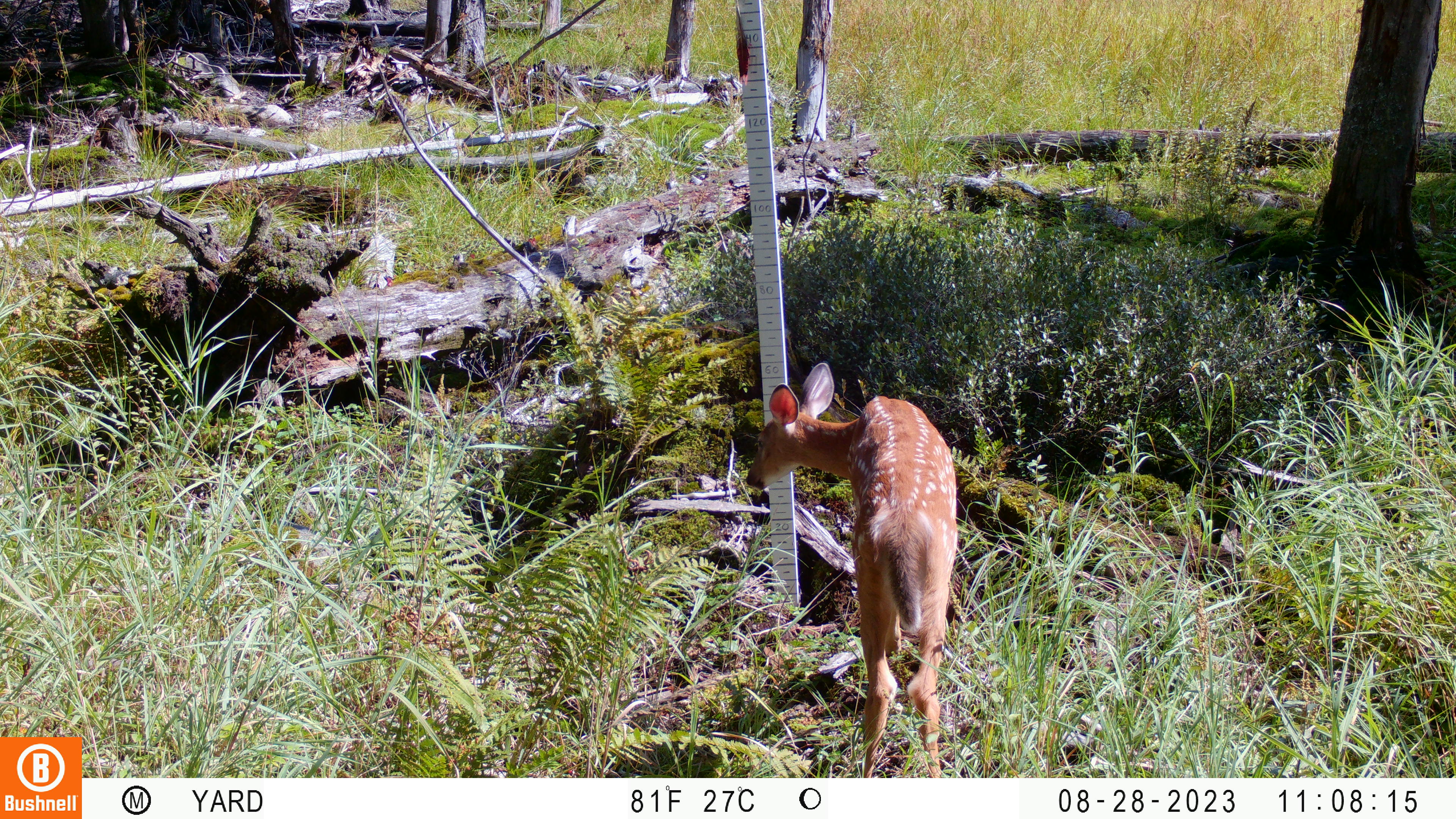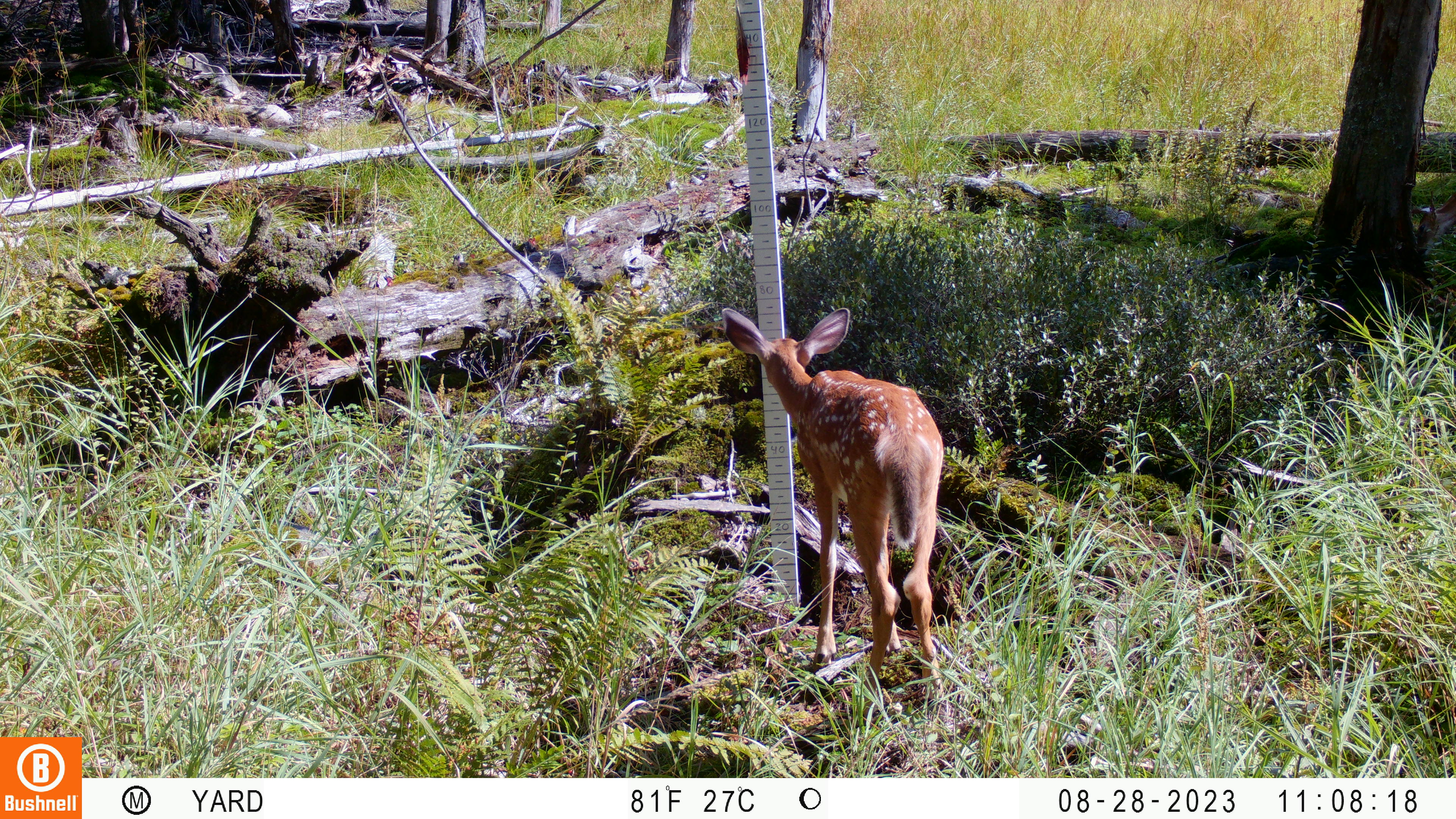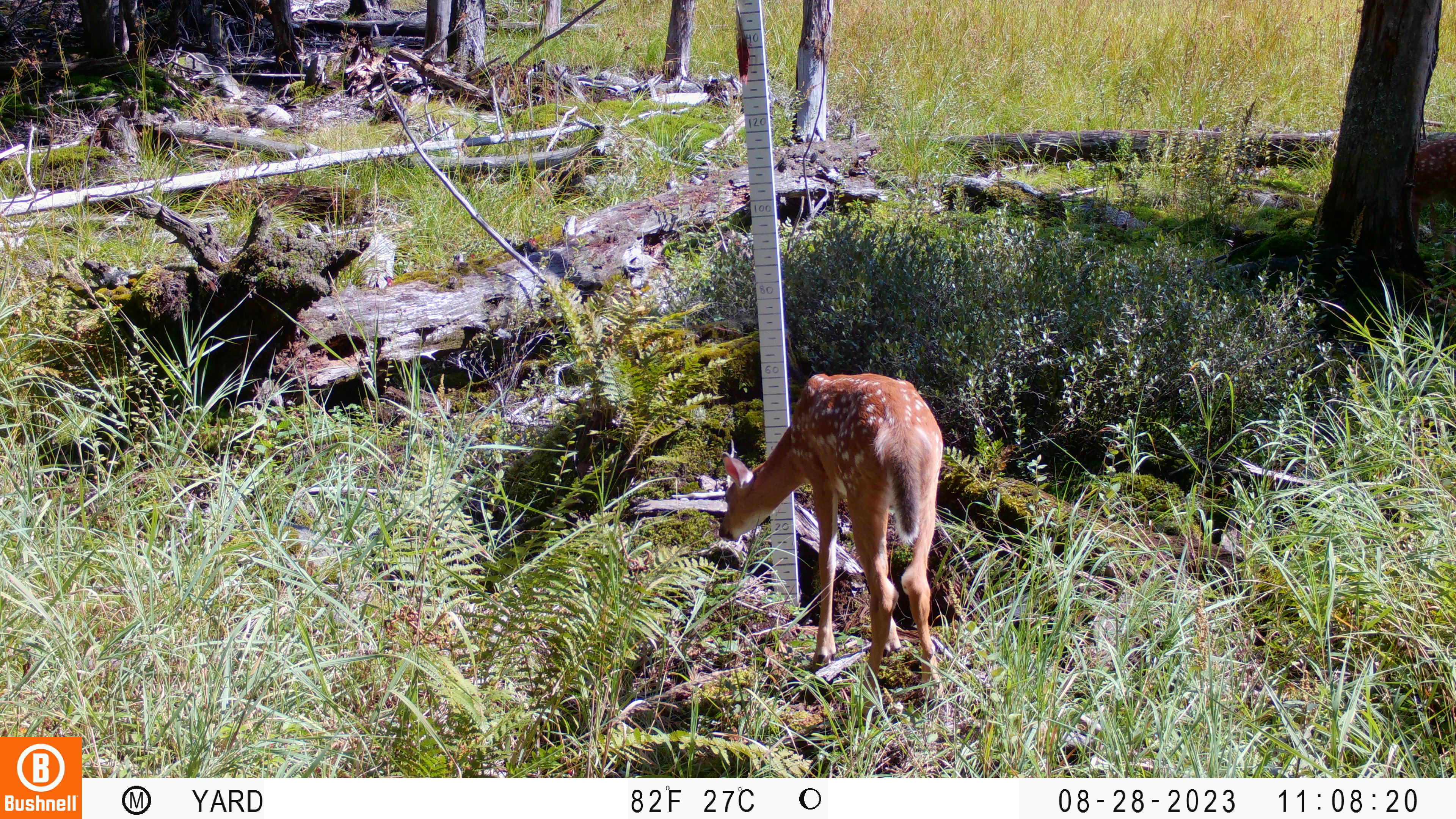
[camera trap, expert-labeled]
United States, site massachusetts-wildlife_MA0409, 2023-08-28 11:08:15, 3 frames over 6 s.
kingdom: Animalia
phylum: Chordata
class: Mammalia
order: Artiodactyla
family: Cervidae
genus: Odocoileus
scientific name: Odocoileus virginianus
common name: white-tailed deer